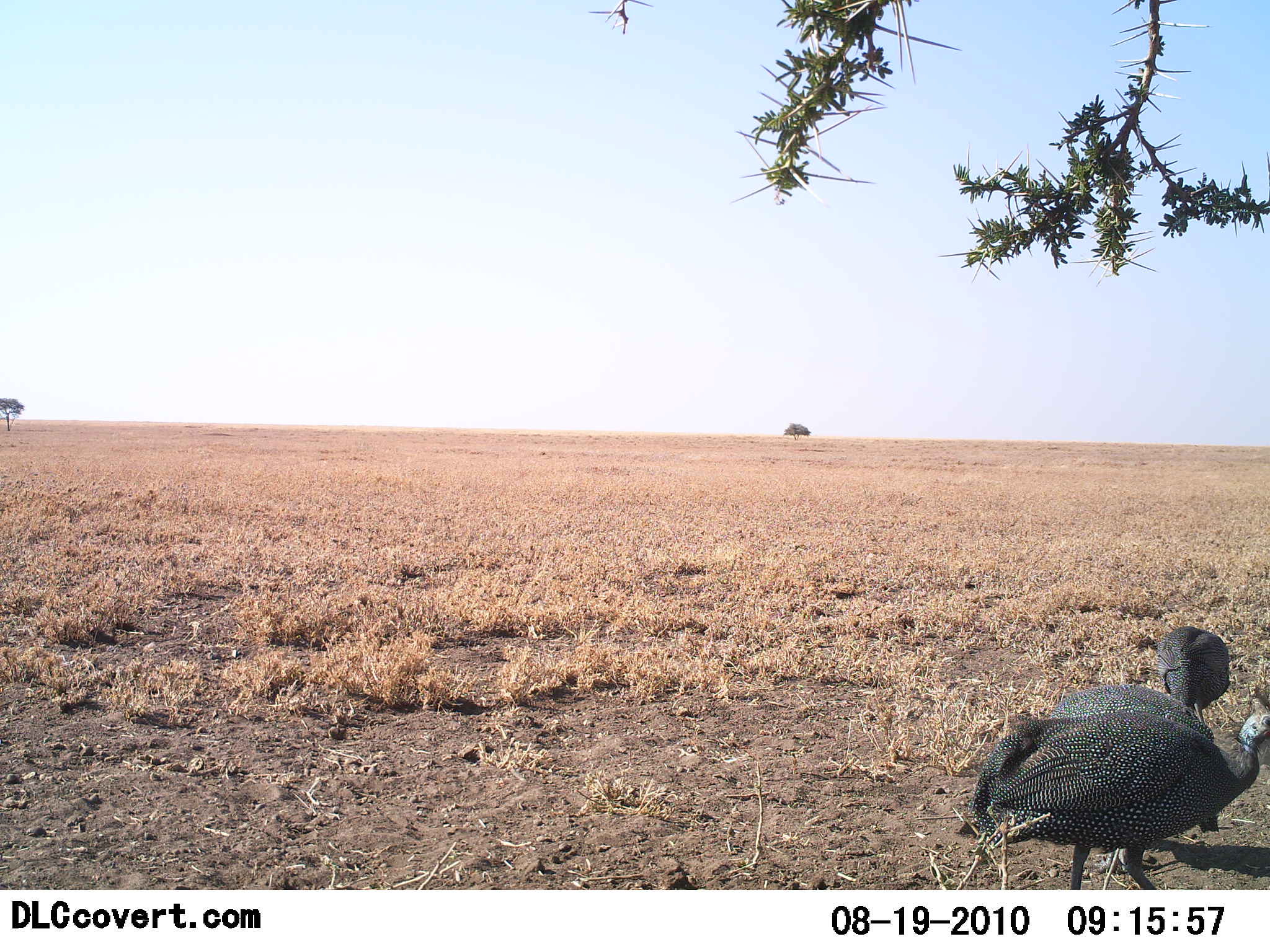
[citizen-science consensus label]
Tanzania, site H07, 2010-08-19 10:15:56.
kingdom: Animalia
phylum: Chordata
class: Aves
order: Galliformes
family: Numididae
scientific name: Numididae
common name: guinea fowl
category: guineafowl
Guineafowl (guinea fowl) (Numididae), count 2. Behavior (volunteer vote fractions): standing 65%, resting 0%, moving 20%, interacting 0%. Young present (vote fraction): 0%. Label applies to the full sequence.